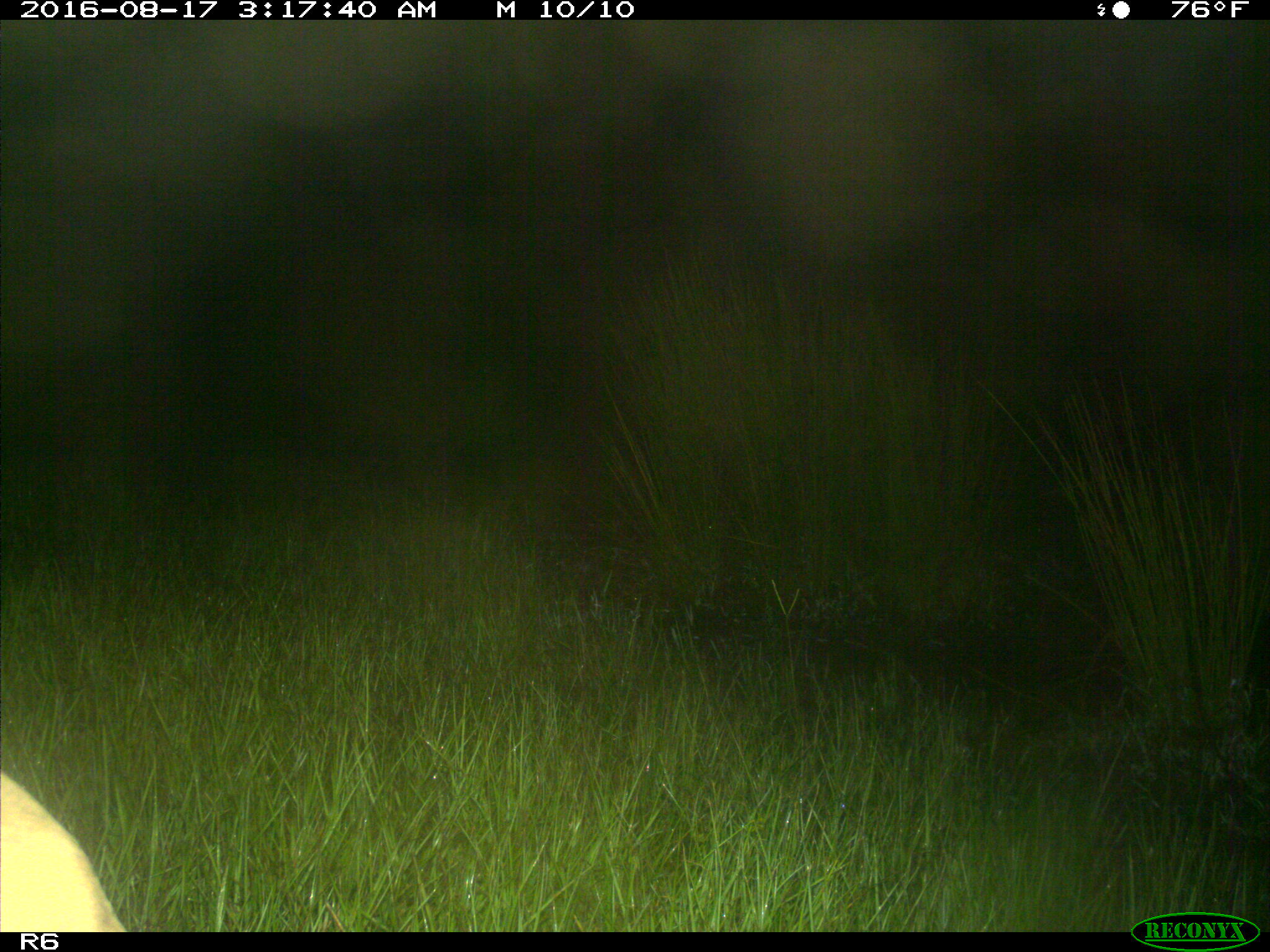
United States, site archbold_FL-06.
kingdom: Animalia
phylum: Chordata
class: Mammalia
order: Artiodactyla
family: Bovidae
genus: Bos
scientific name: Bos taurus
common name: domestic cow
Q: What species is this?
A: Bos taurus (domestic cow).